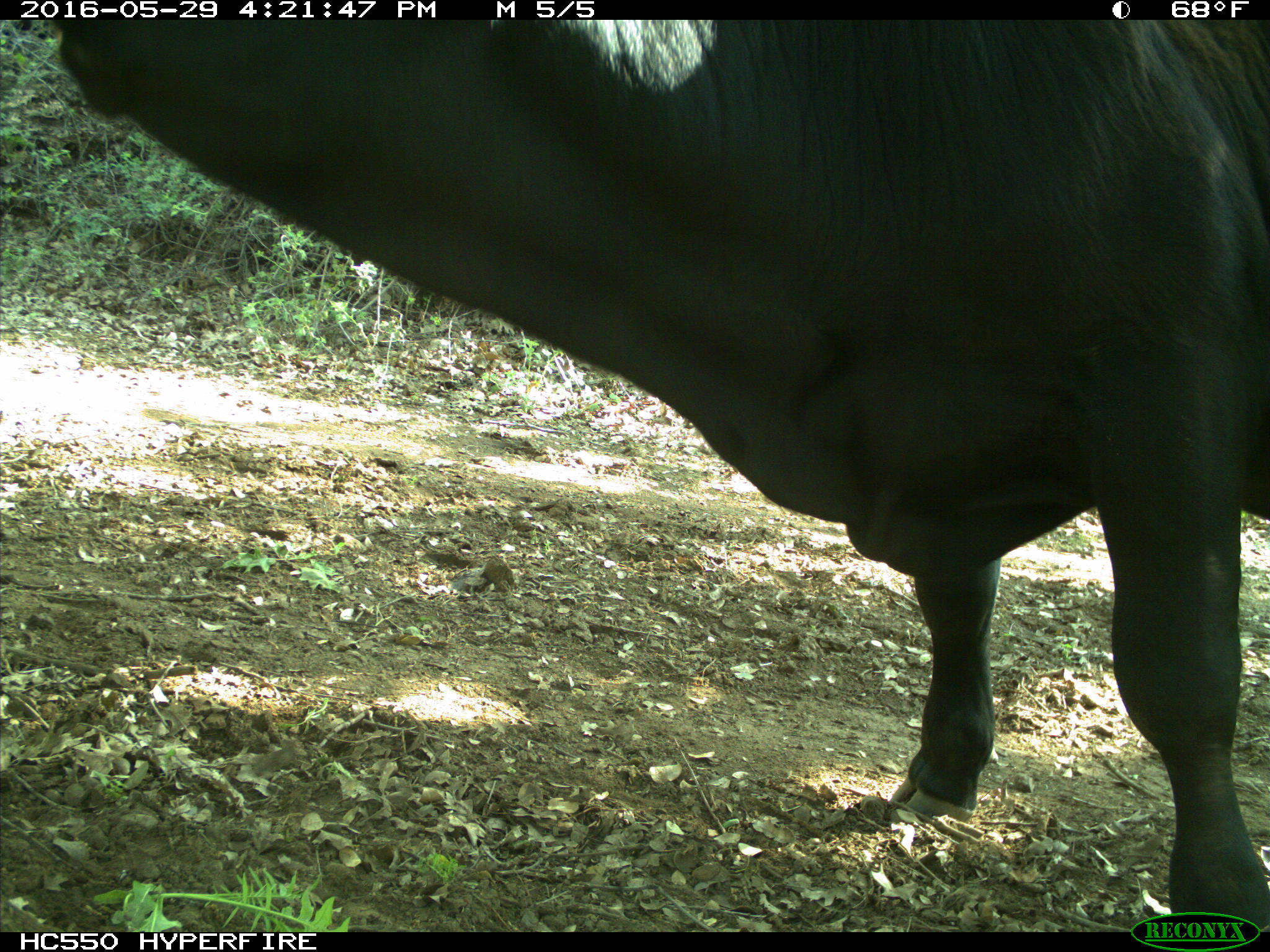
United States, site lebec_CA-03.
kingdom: Animalia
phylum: Chordata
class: Mammalia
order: Artiodactyla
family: Bovidae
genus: Bos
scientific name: Bos taurus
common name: domestic cow